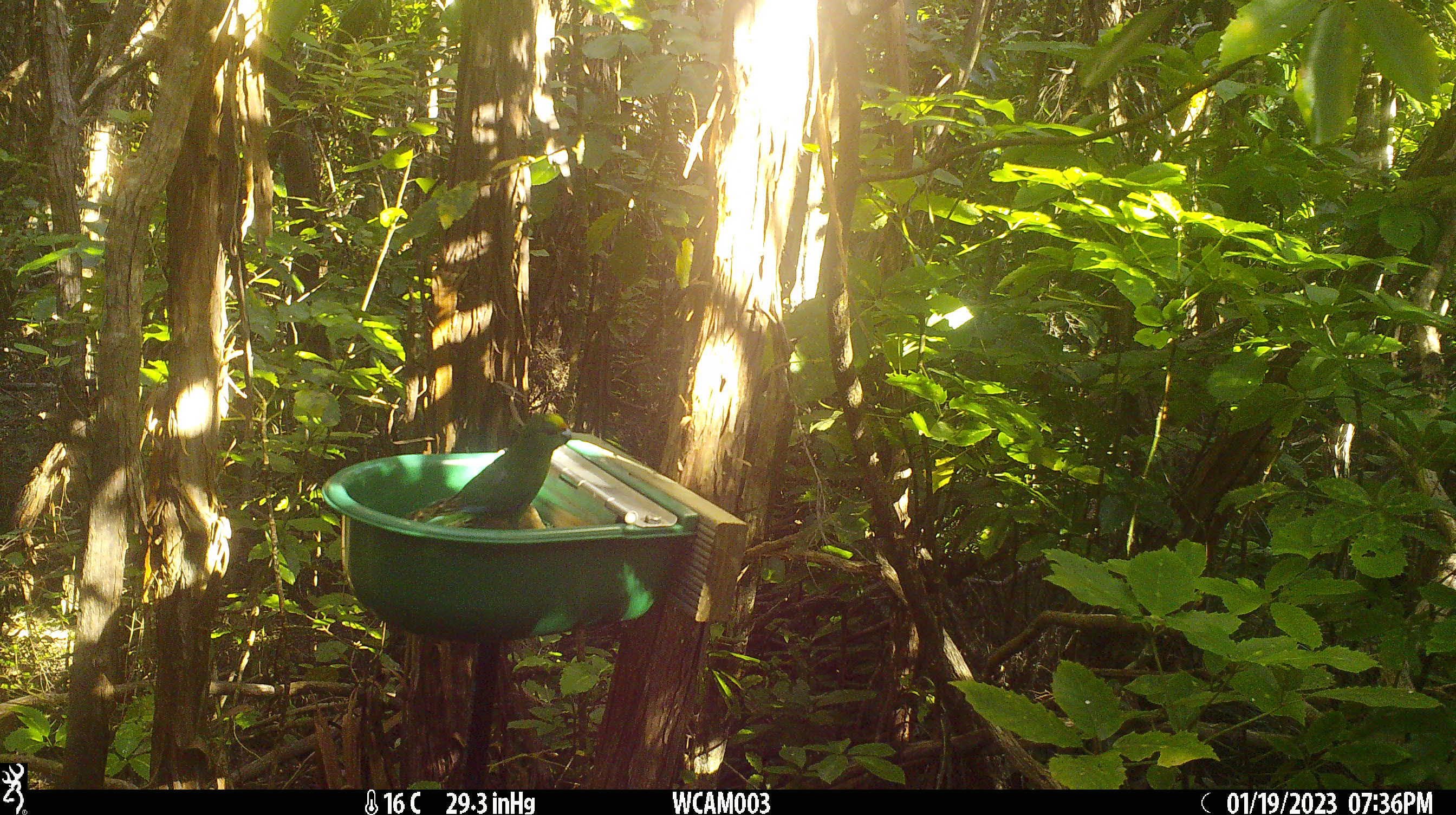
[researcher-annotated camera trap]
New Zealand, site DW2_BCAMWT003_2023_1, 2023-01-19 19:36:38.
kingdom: Animalia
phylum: Chordata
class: Aves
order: Psittaciformes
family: Psittaculidae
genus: Cyanoramphus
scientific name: Cyanoramphus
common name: parakeet